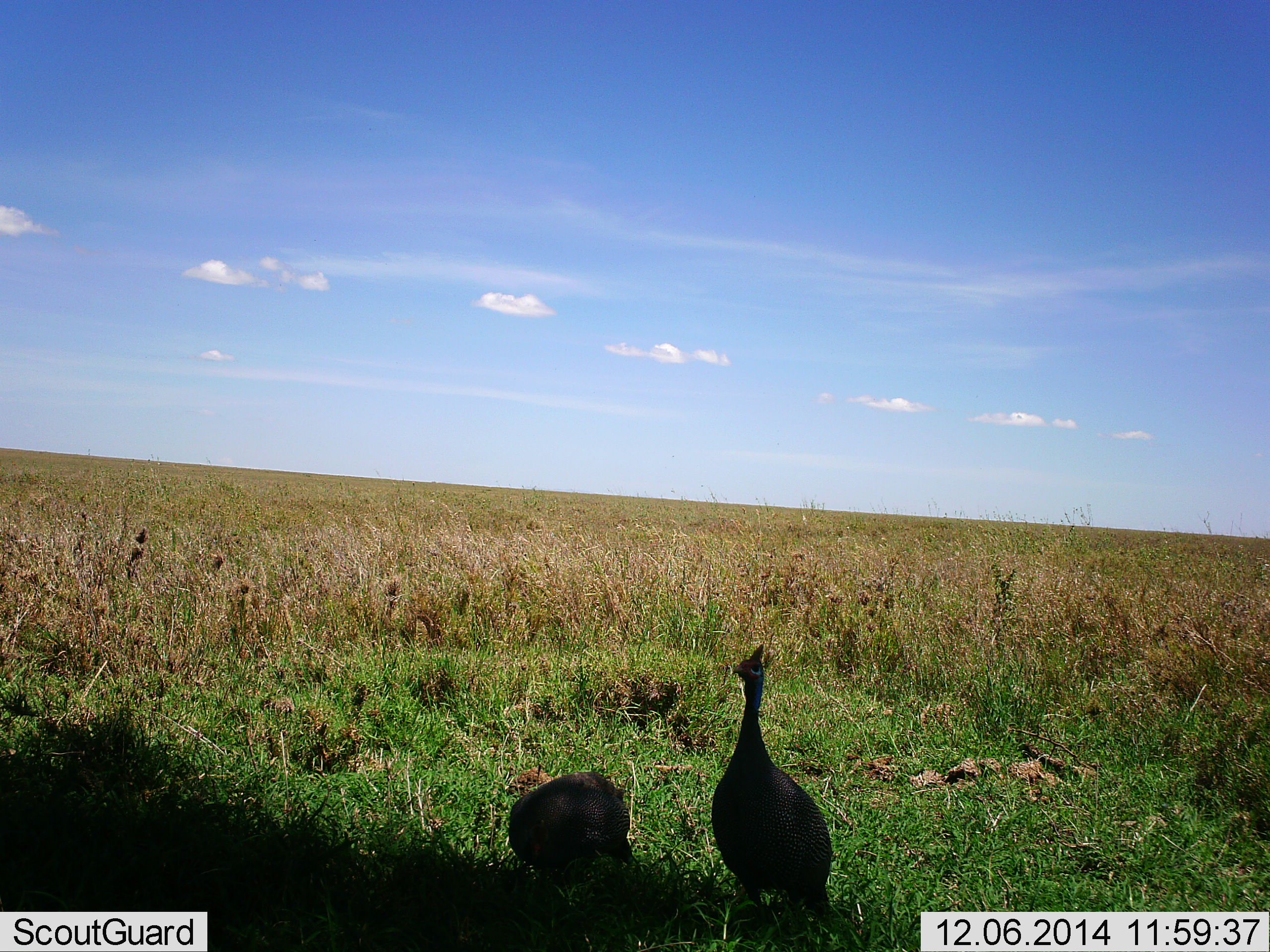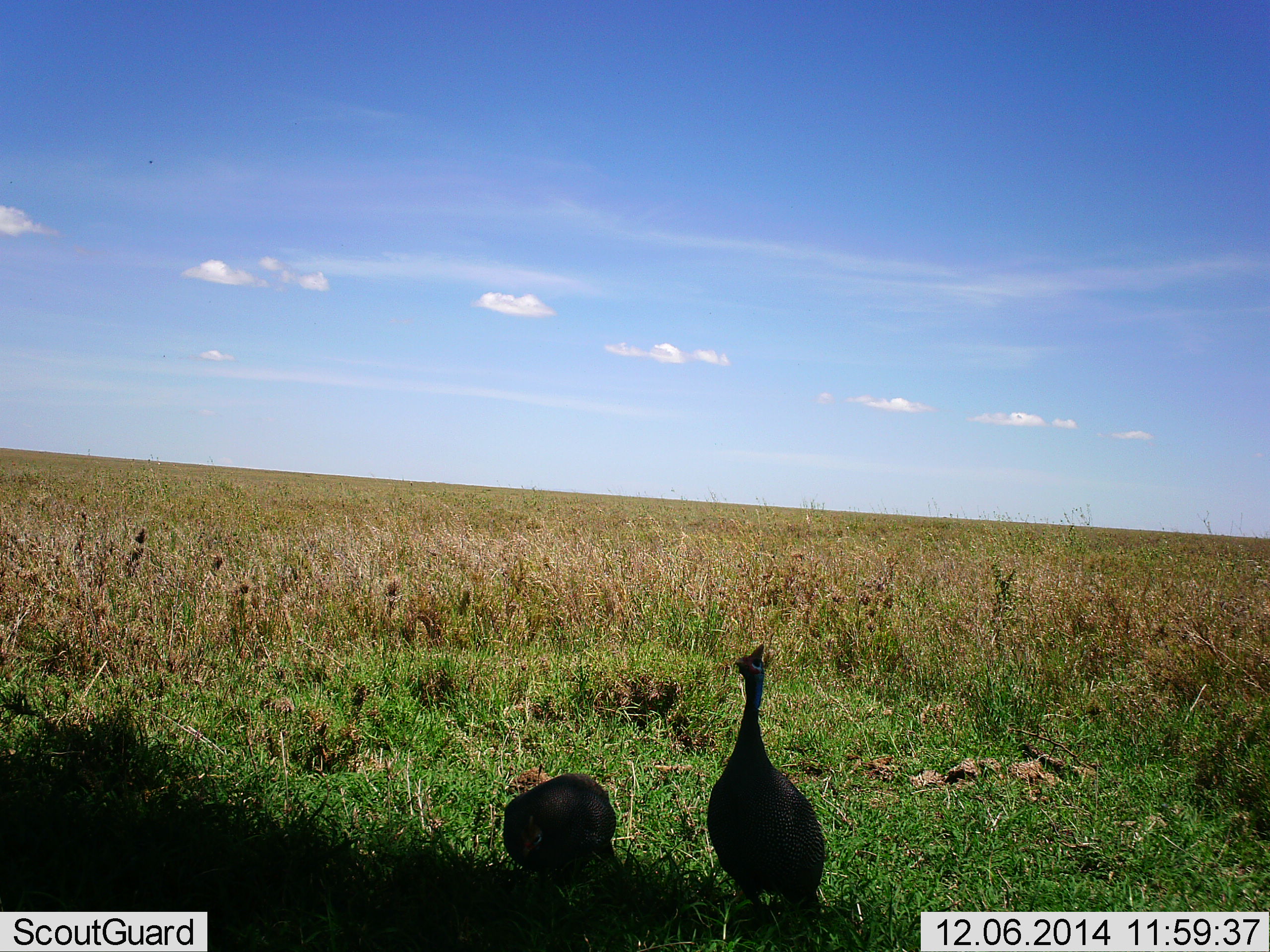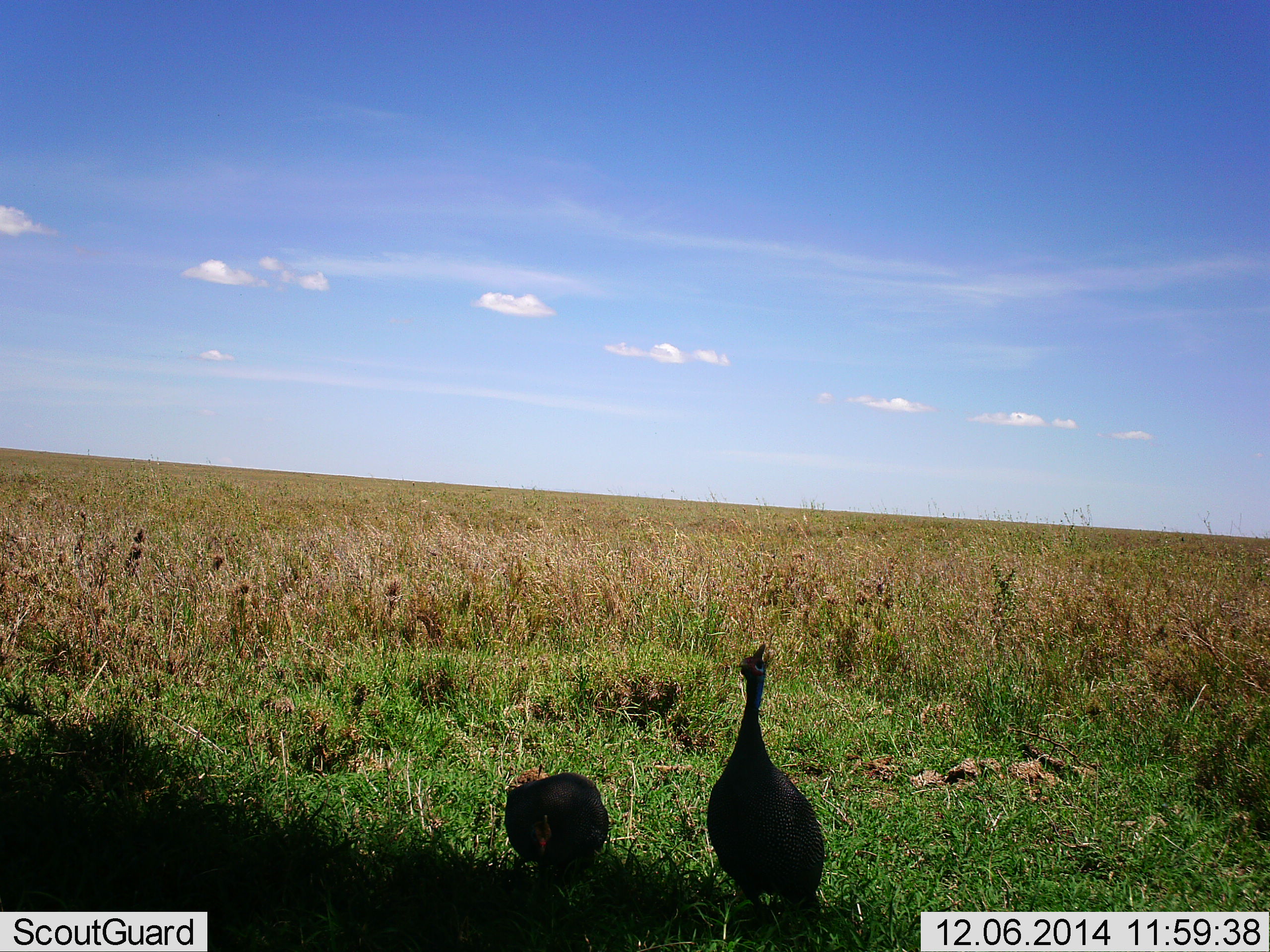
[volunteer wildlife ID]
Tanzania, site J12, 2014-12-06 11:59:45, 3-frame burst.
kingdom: Animalia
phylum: Chordata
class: Aves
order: Galliformes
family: Numididae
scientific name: Numididae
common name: guinea fowl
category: guineafowl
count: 2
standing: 100%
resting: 0%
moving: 0%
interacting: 0%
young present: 0%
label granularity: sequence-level